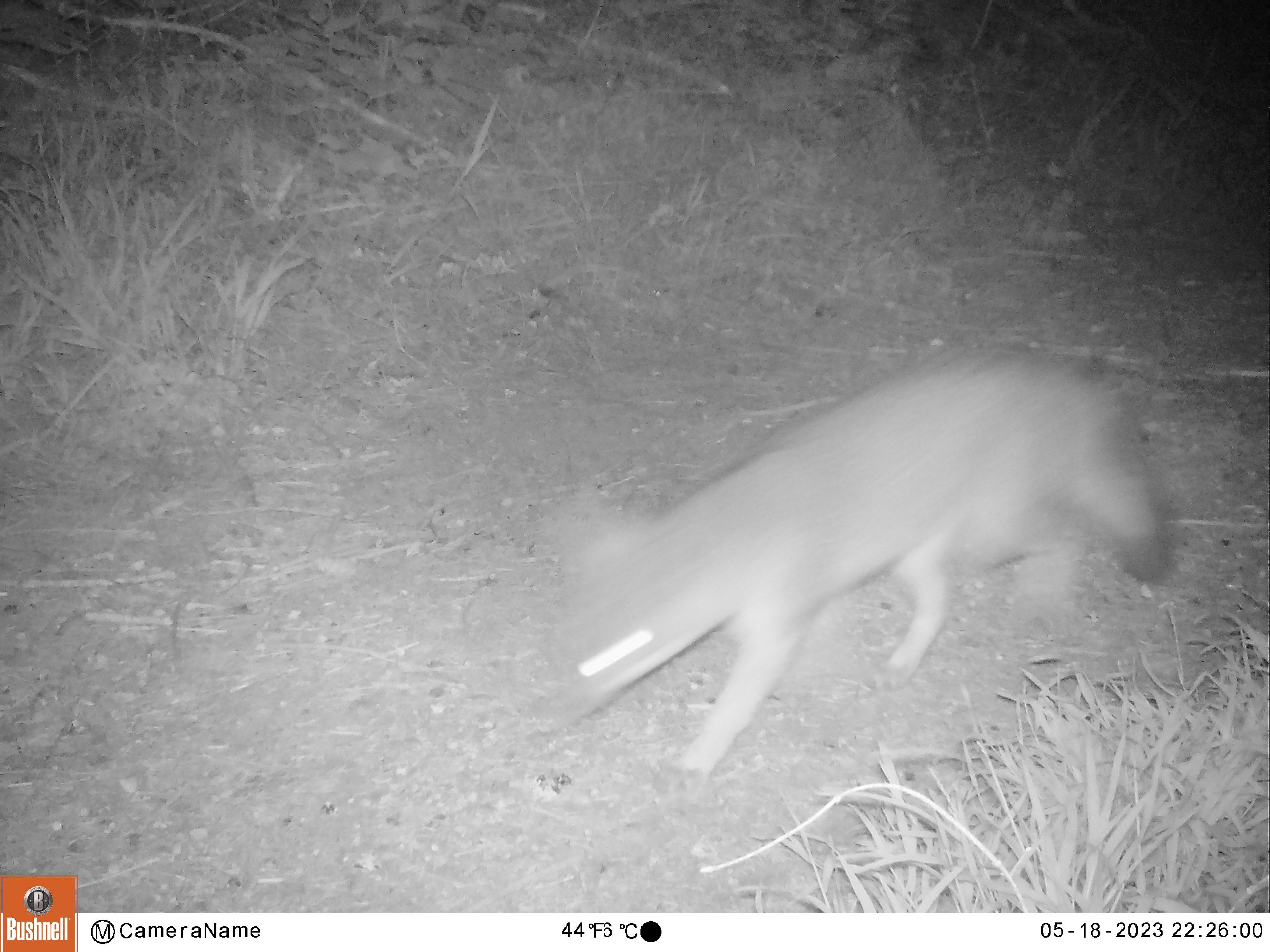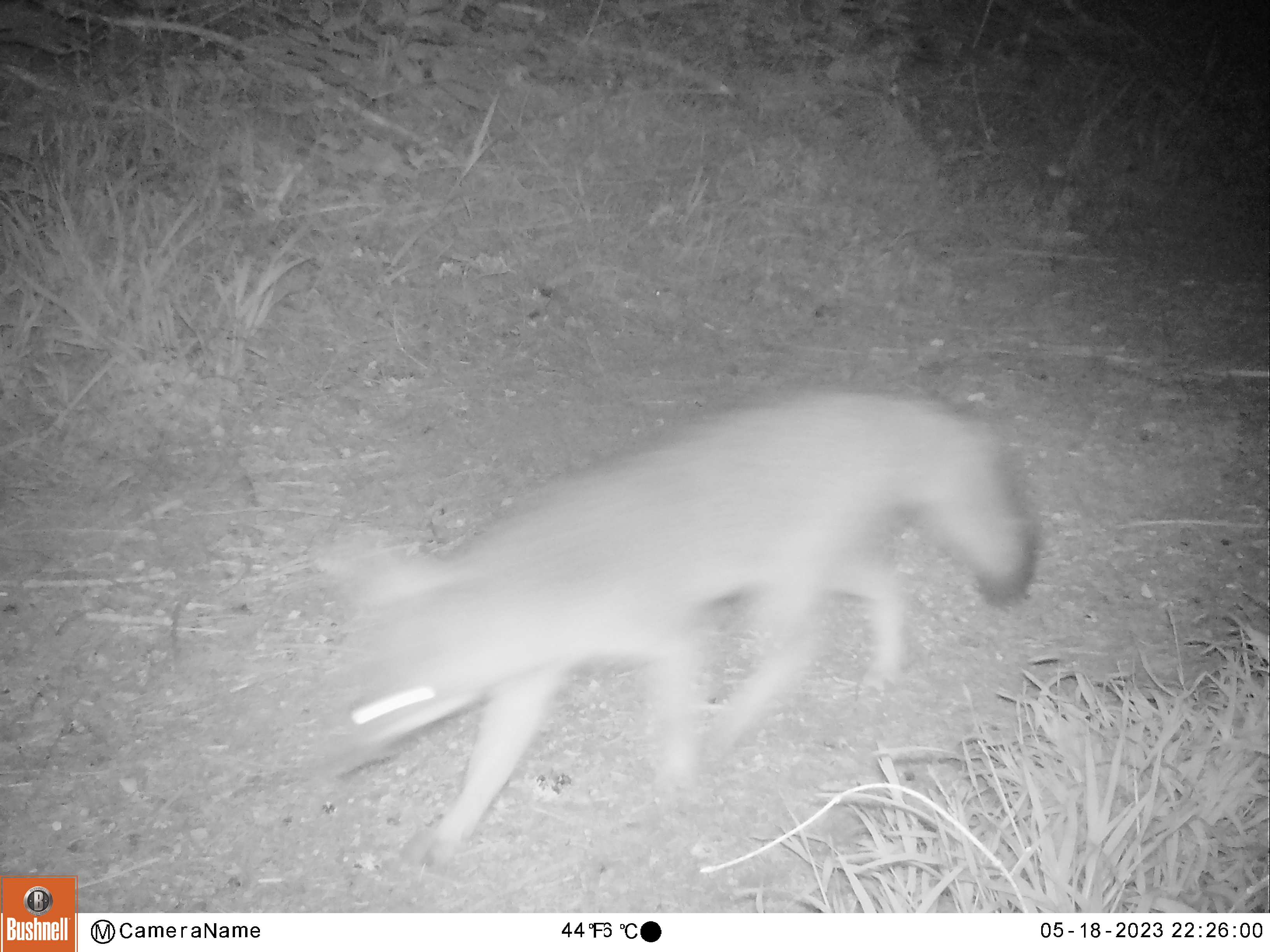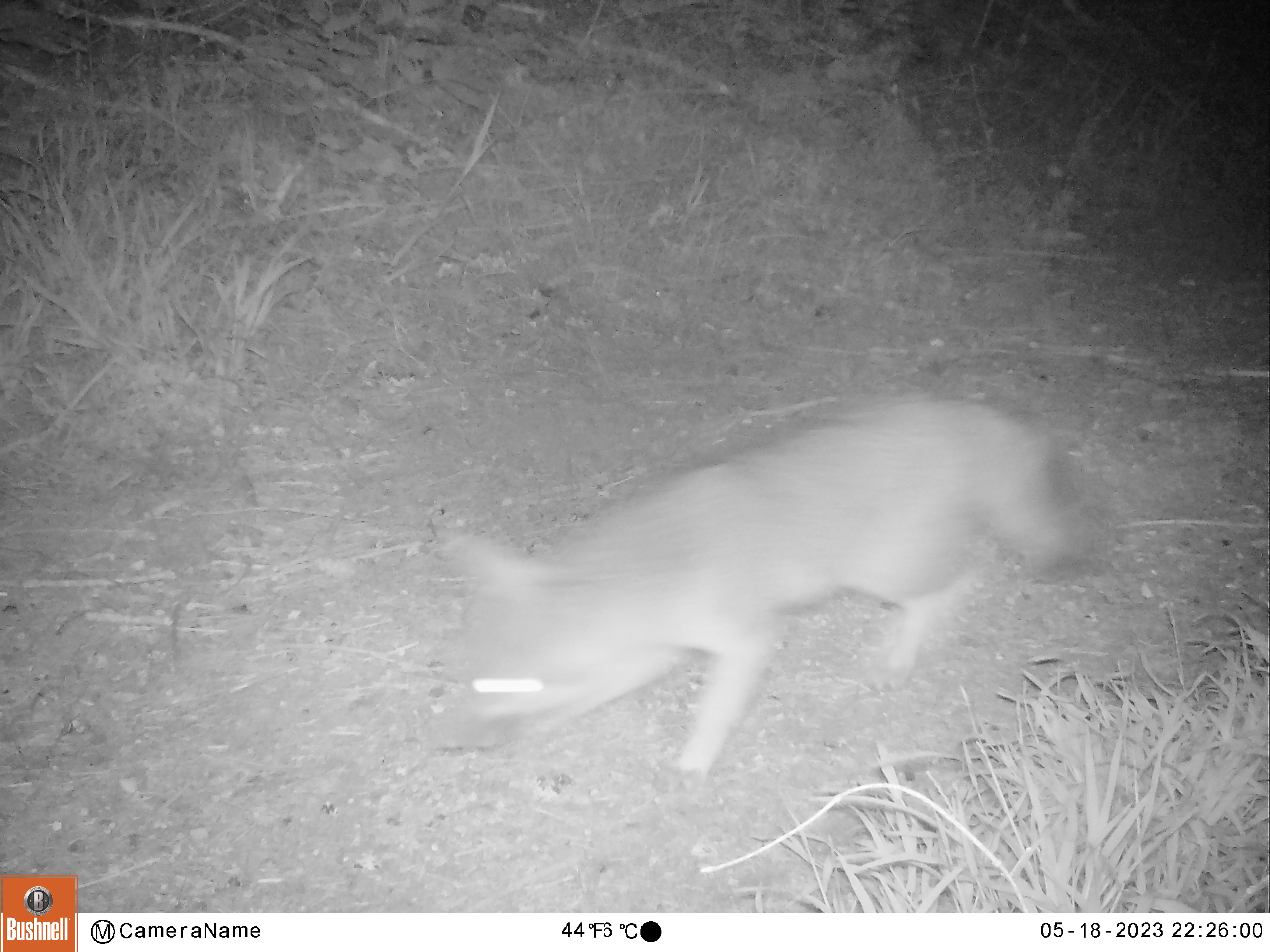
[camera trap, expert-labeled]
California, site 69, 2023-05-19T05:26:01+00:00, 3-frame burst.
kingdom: Animalia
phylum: Chordata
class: Mammalia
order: Carnivora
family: Canidae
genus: Urocyon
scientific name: Urocyon cinereoargenteus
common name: gray fox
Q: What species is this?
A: Gray fox (Urocyon cinereoargenteus).